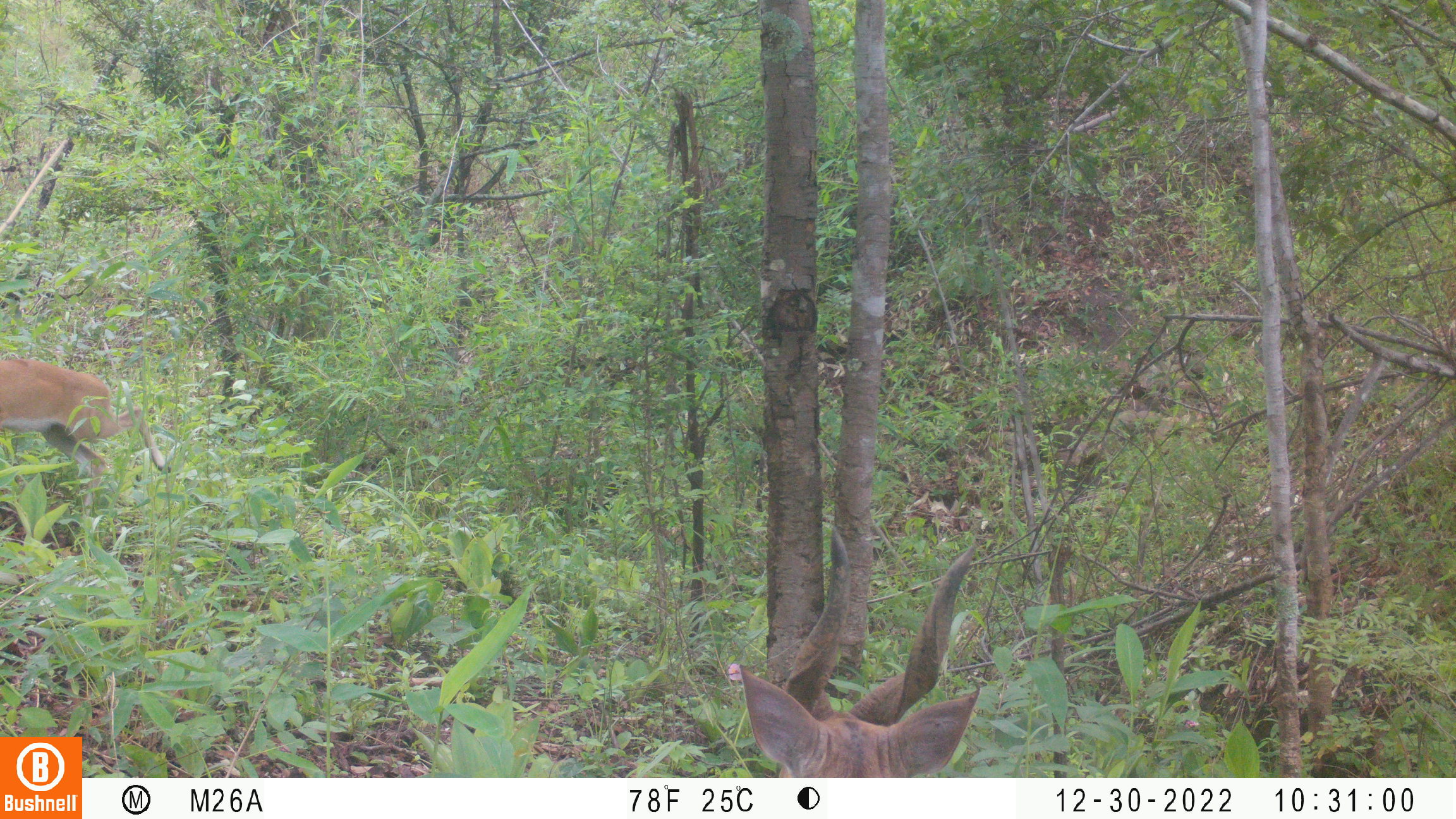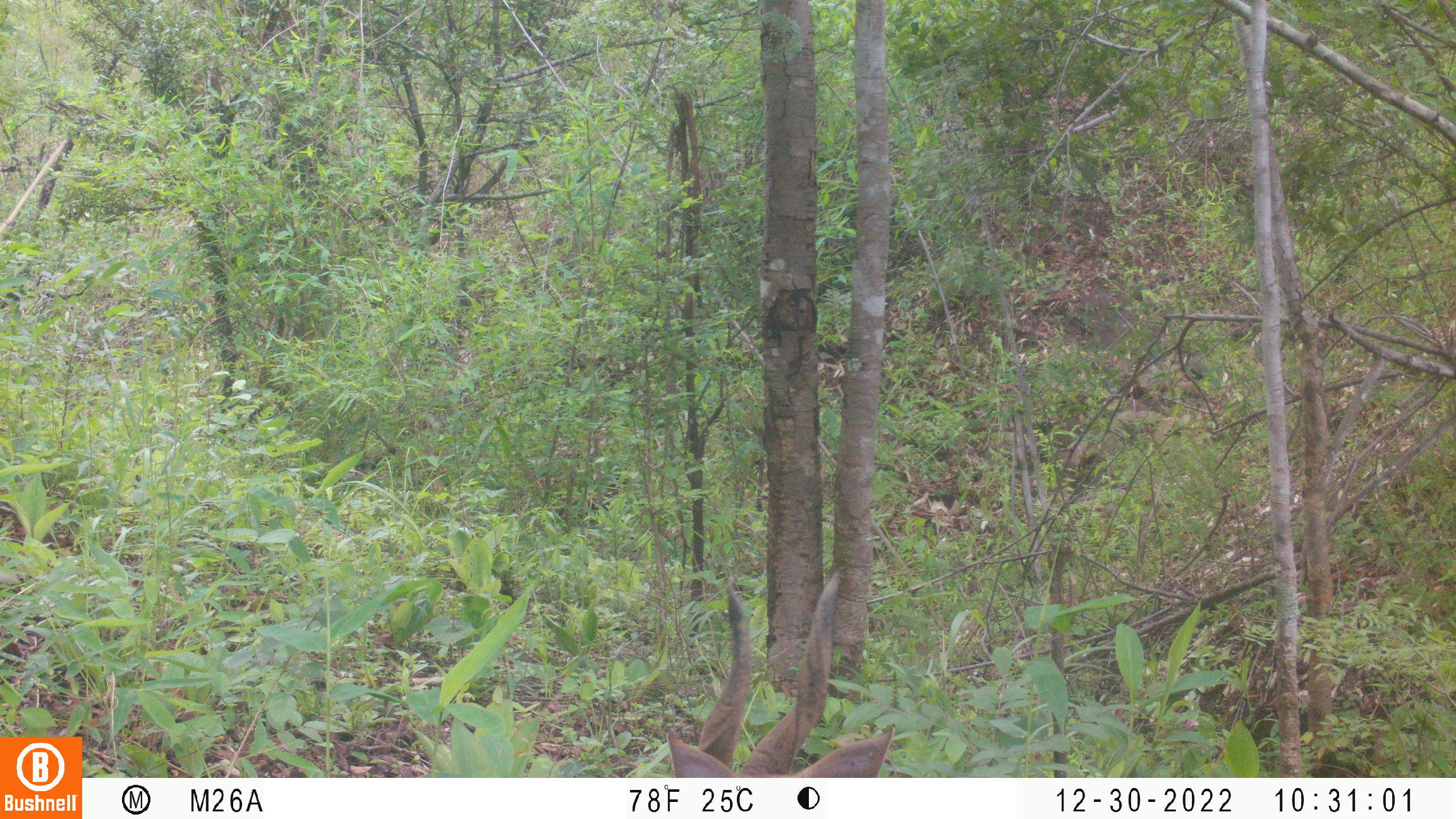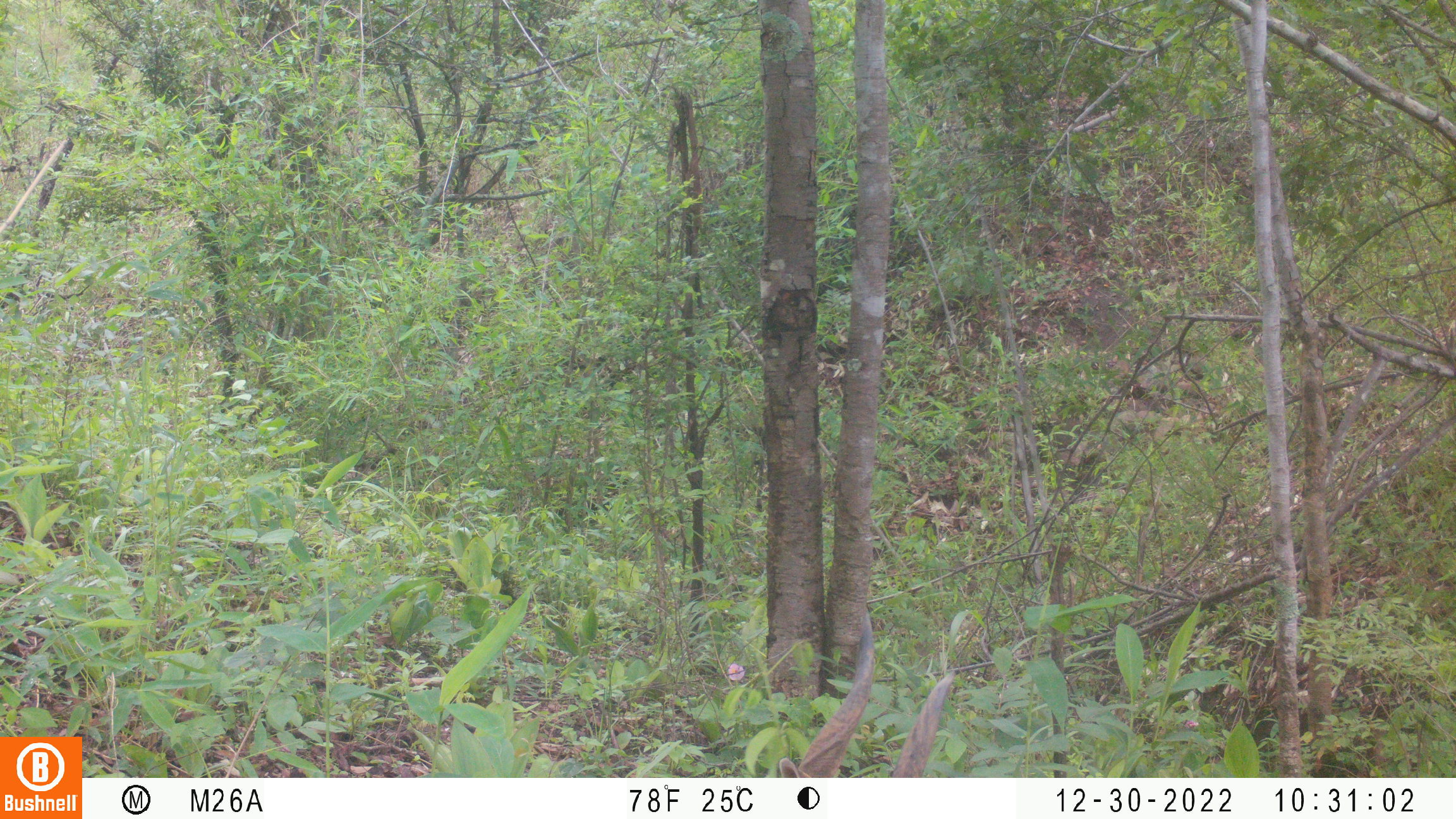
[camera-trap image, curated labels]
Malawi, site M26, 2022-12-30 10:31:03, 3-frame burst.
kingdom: Animalia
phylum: Chordata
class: Mammalia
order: Artiodactyla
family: Bovidae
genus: Sylvicapra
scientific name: Sylvicapra grimmia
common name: common duiker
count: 1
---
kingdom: Animalia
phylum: Chordata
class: Mammalia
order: Artiodactyla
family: Bovidae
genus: Tragelaphus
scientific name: Tragelaphus sylvaticus sylvaticus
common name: cape bushbuck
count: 1